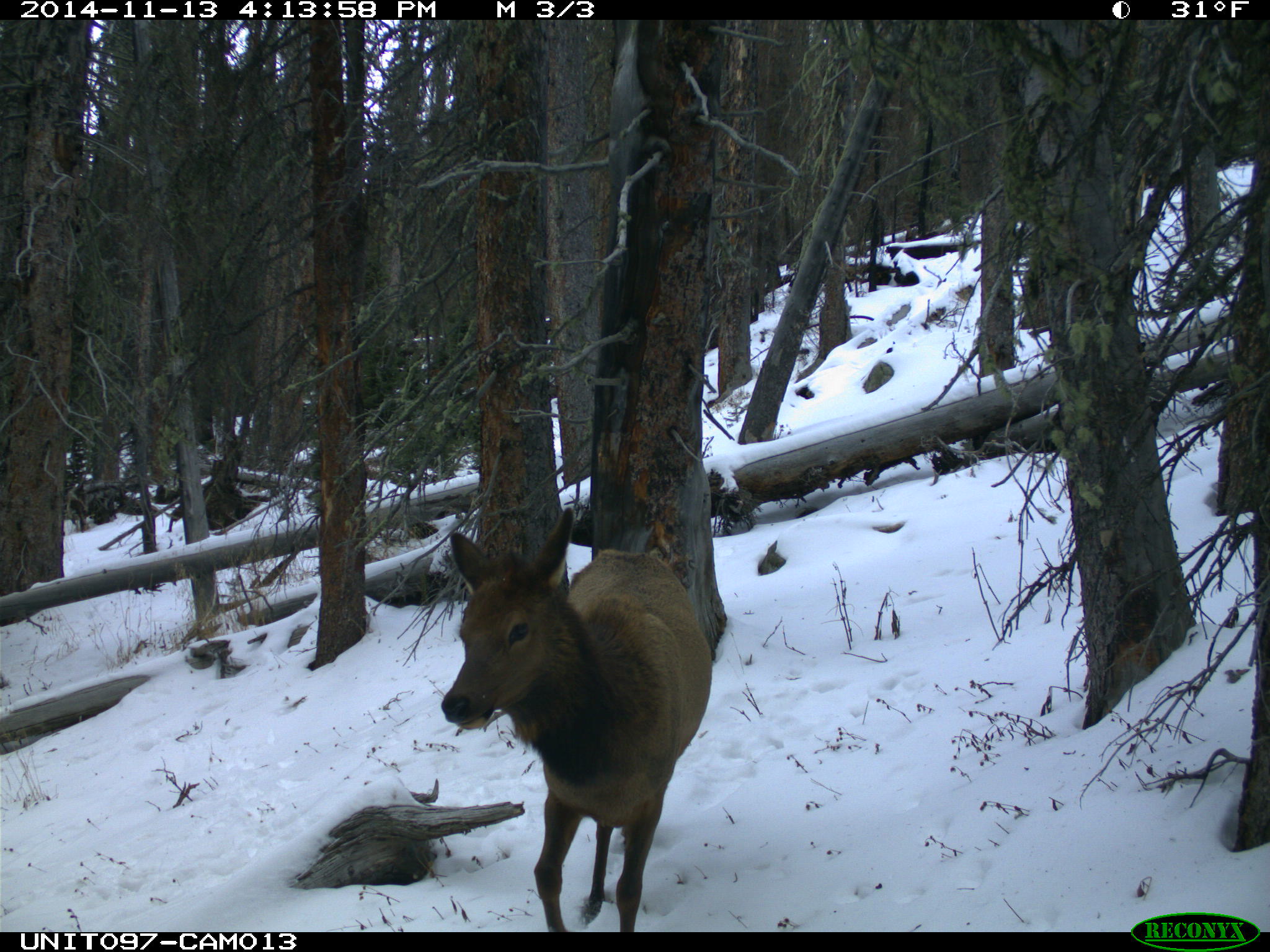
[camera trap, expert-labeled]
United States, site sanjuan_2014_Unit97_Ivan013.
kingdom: Animalia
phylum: Chordata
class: Mammalia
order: Artiodactyla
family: Cervidae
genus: Cervus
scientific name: Cervus elaphus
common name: red deer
Cervus elaphus (red deer).